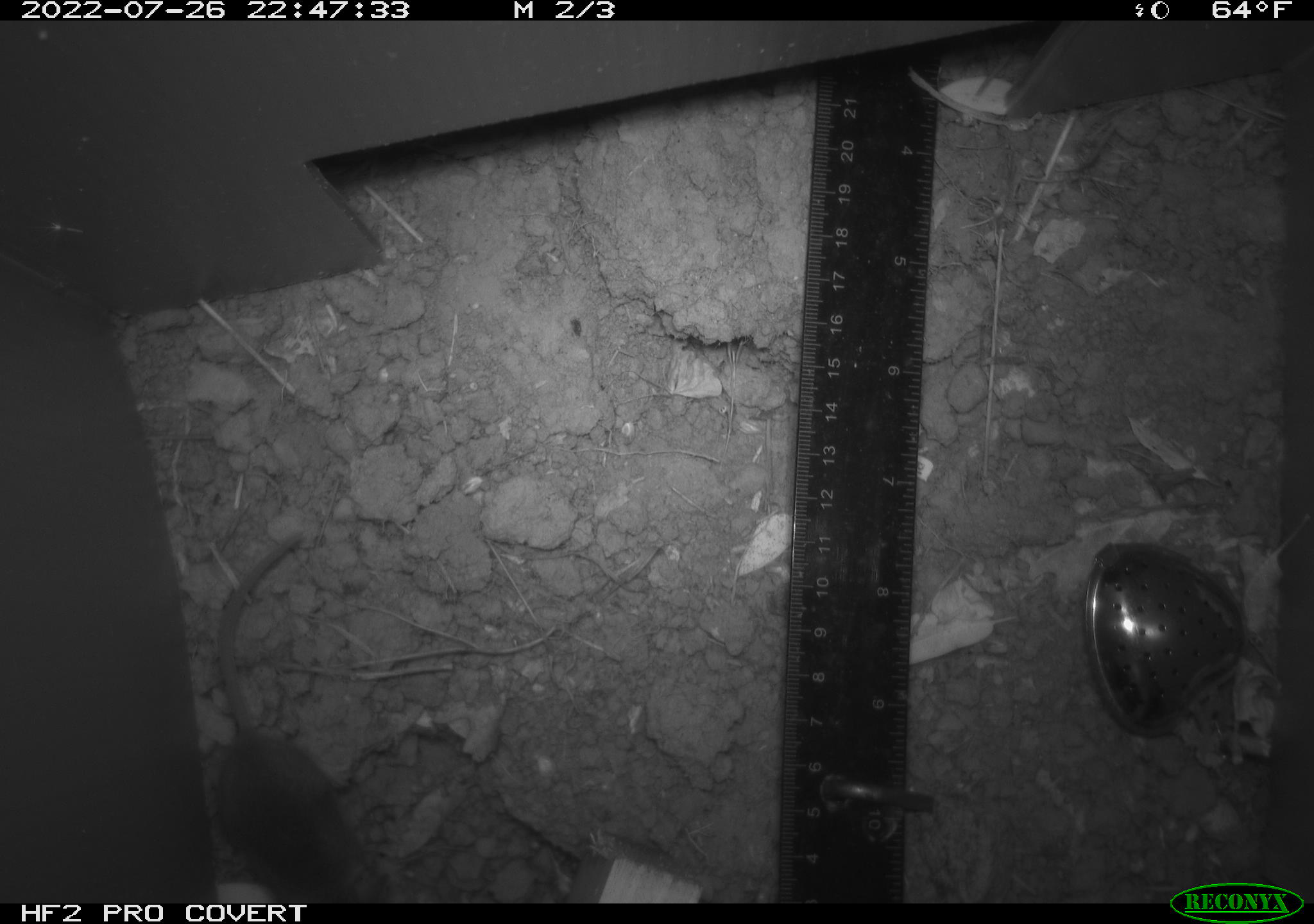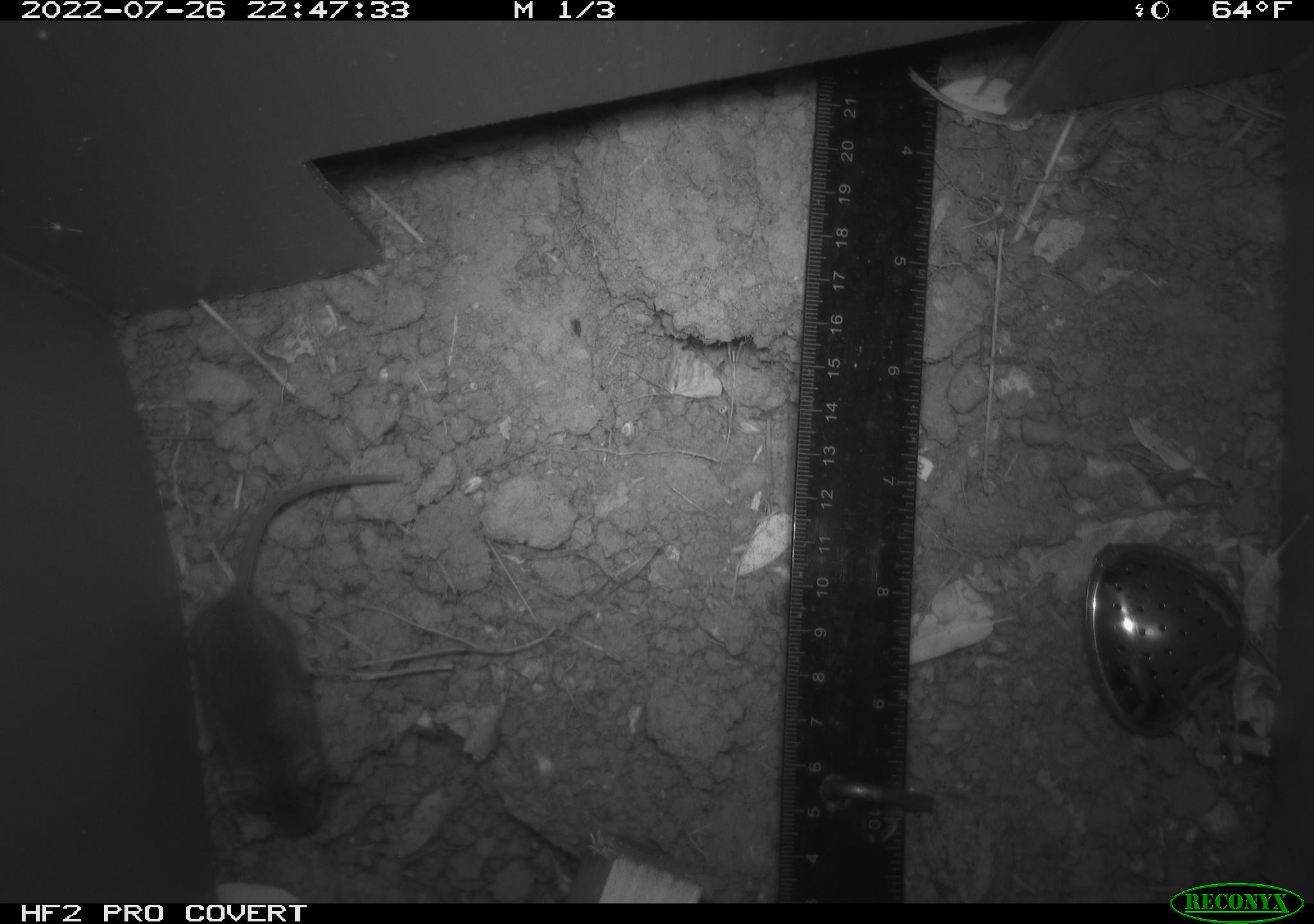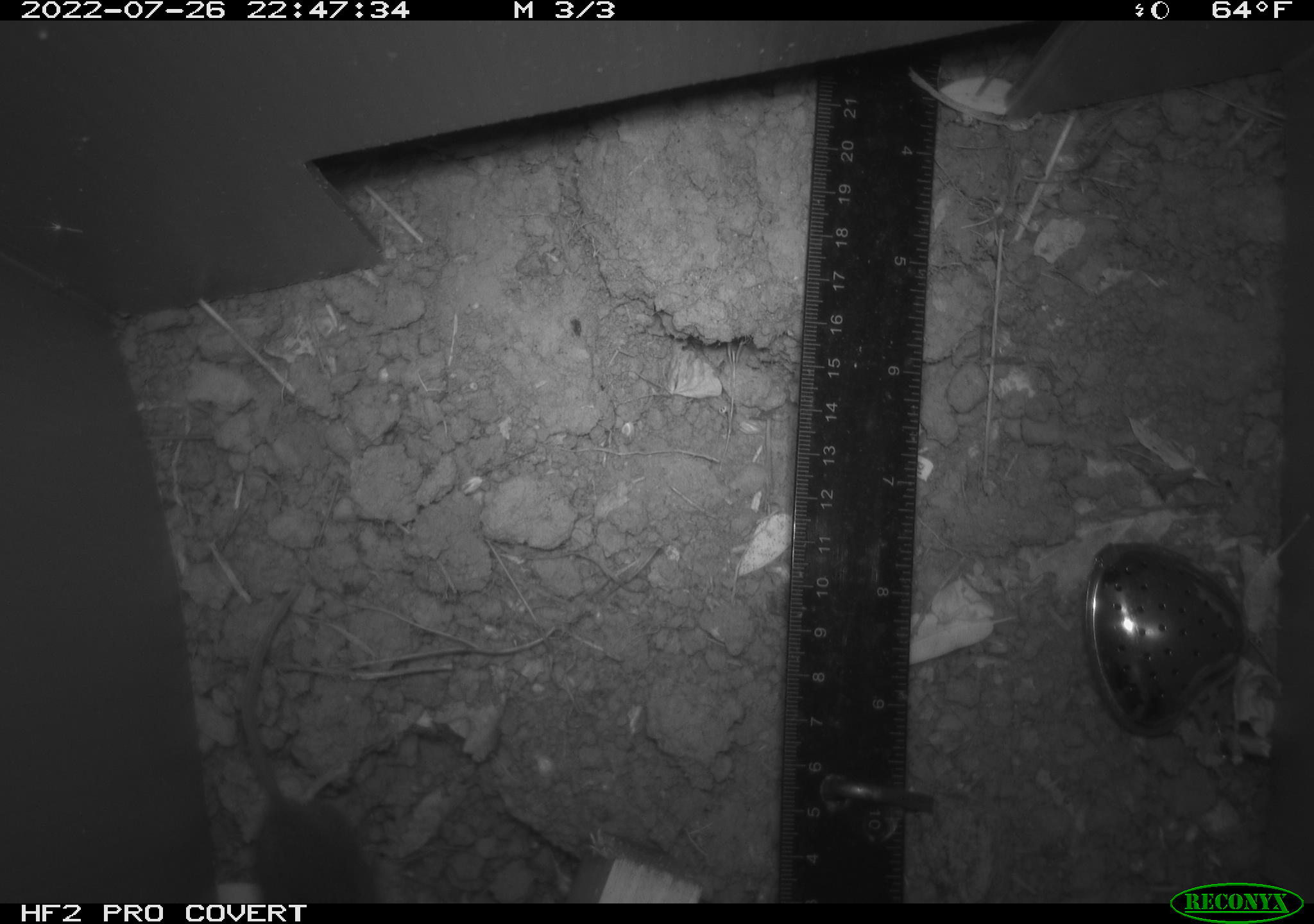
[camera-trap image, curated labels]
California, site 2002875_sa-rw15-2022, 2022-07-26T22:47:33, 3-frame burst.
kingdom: Animalia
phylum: Chordata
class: Mammalia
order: Rodentia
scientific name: Rodentia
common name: mouse species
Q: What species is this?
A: Mouse species (Rodentia).